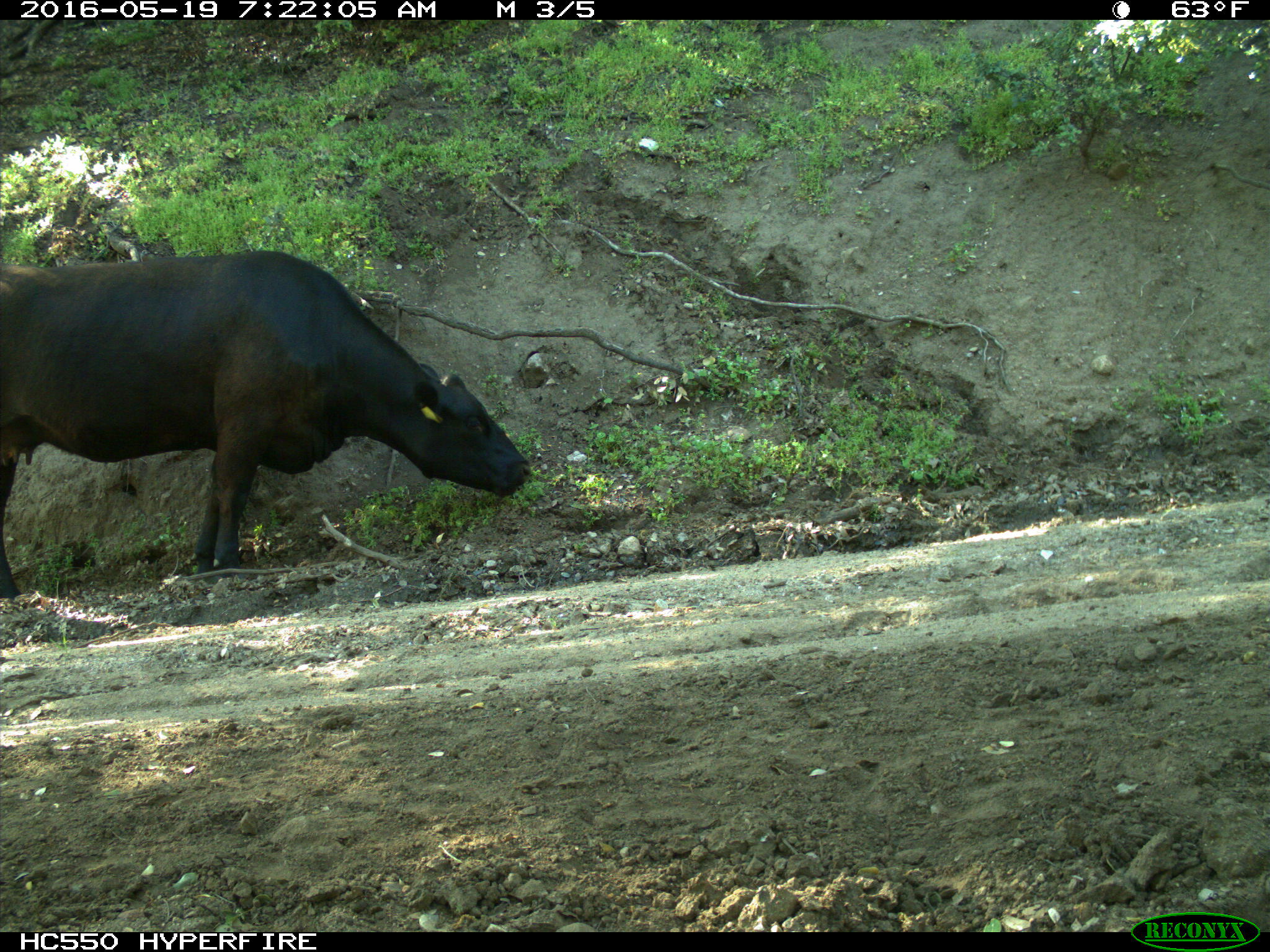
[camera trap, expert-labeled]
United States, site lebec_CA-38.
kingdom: Animalia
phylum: Chordata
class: Mammalia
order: Artiodactyla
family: Bovidae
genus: Bos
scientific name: Bos taurus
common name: domestic cow